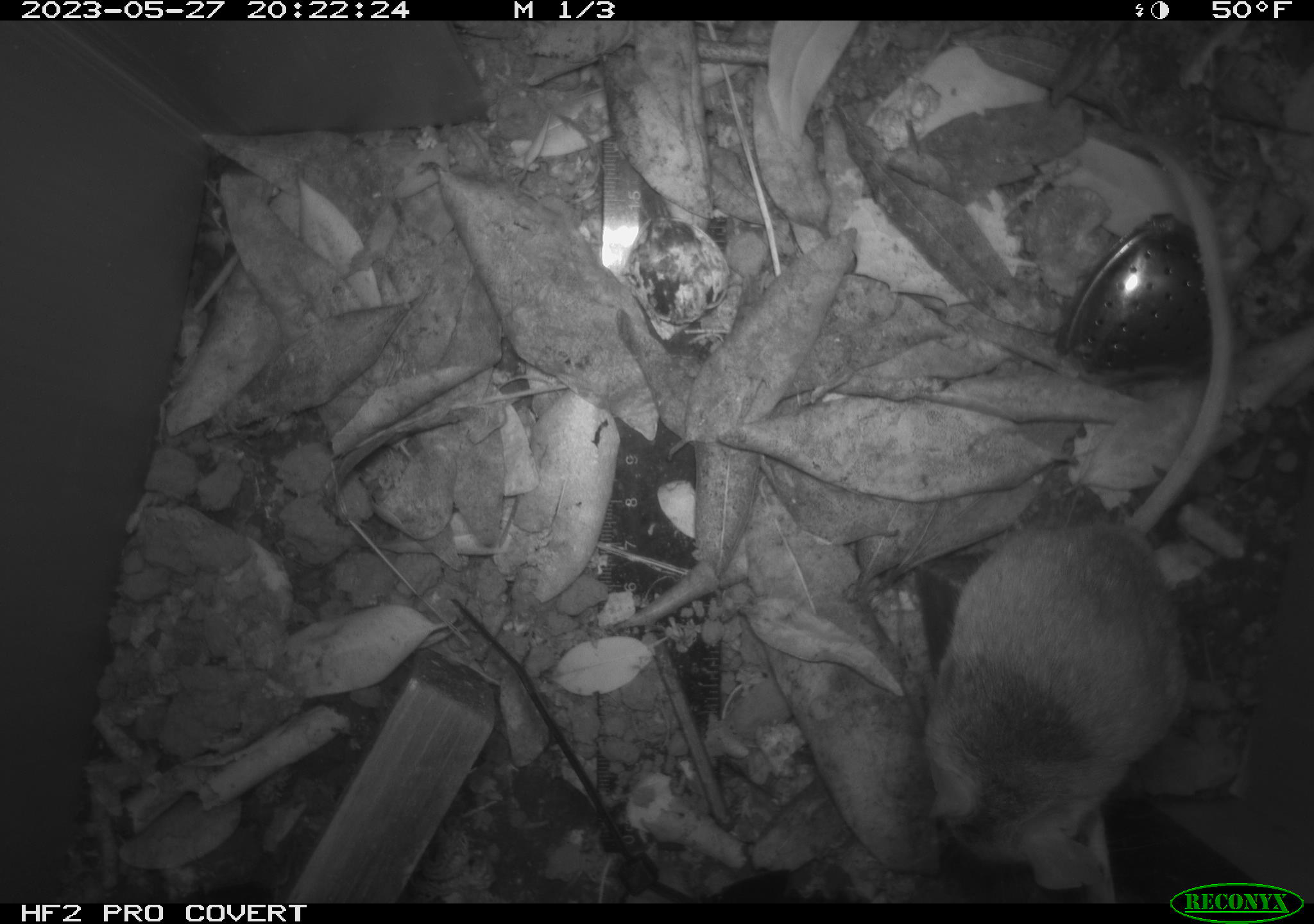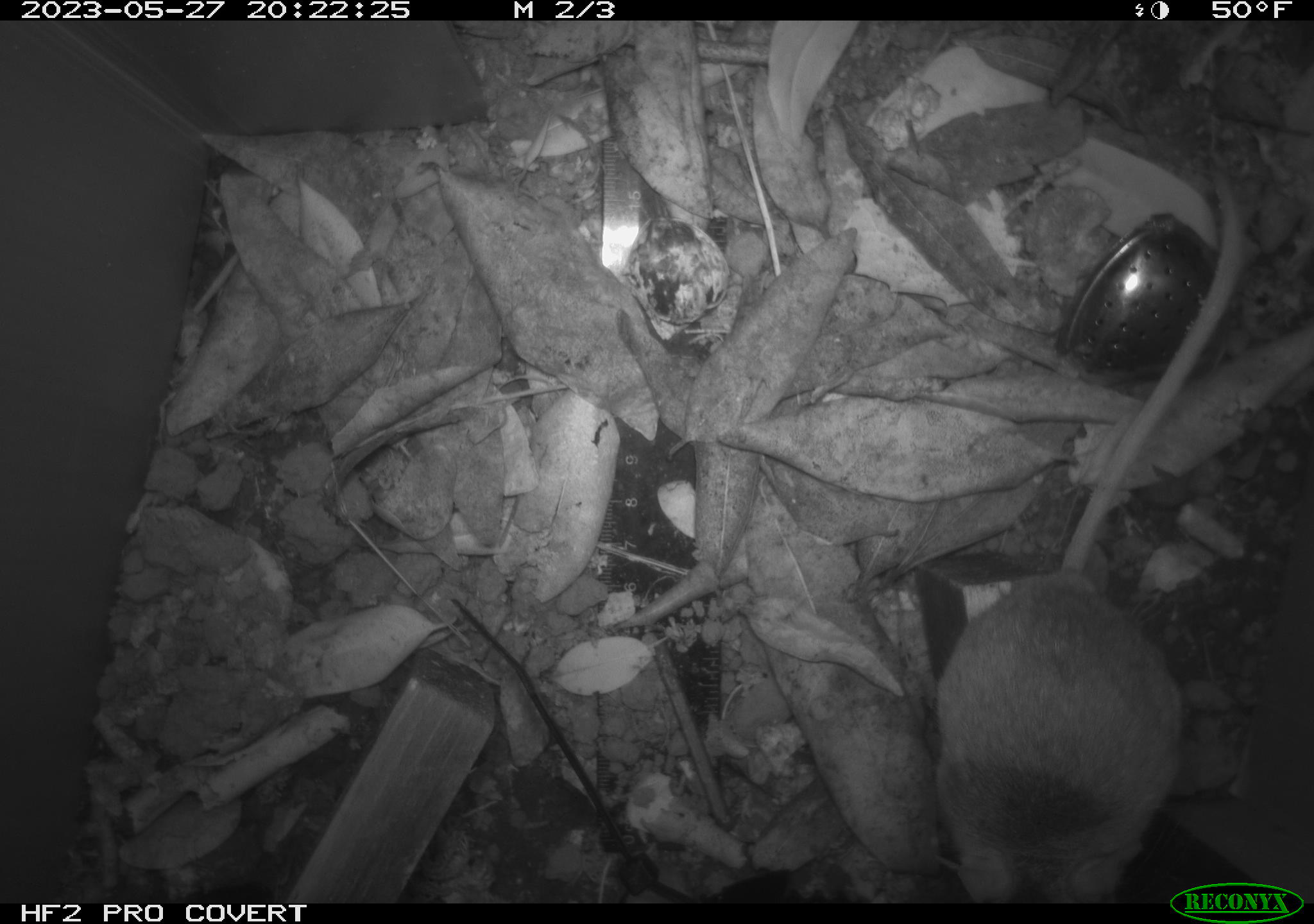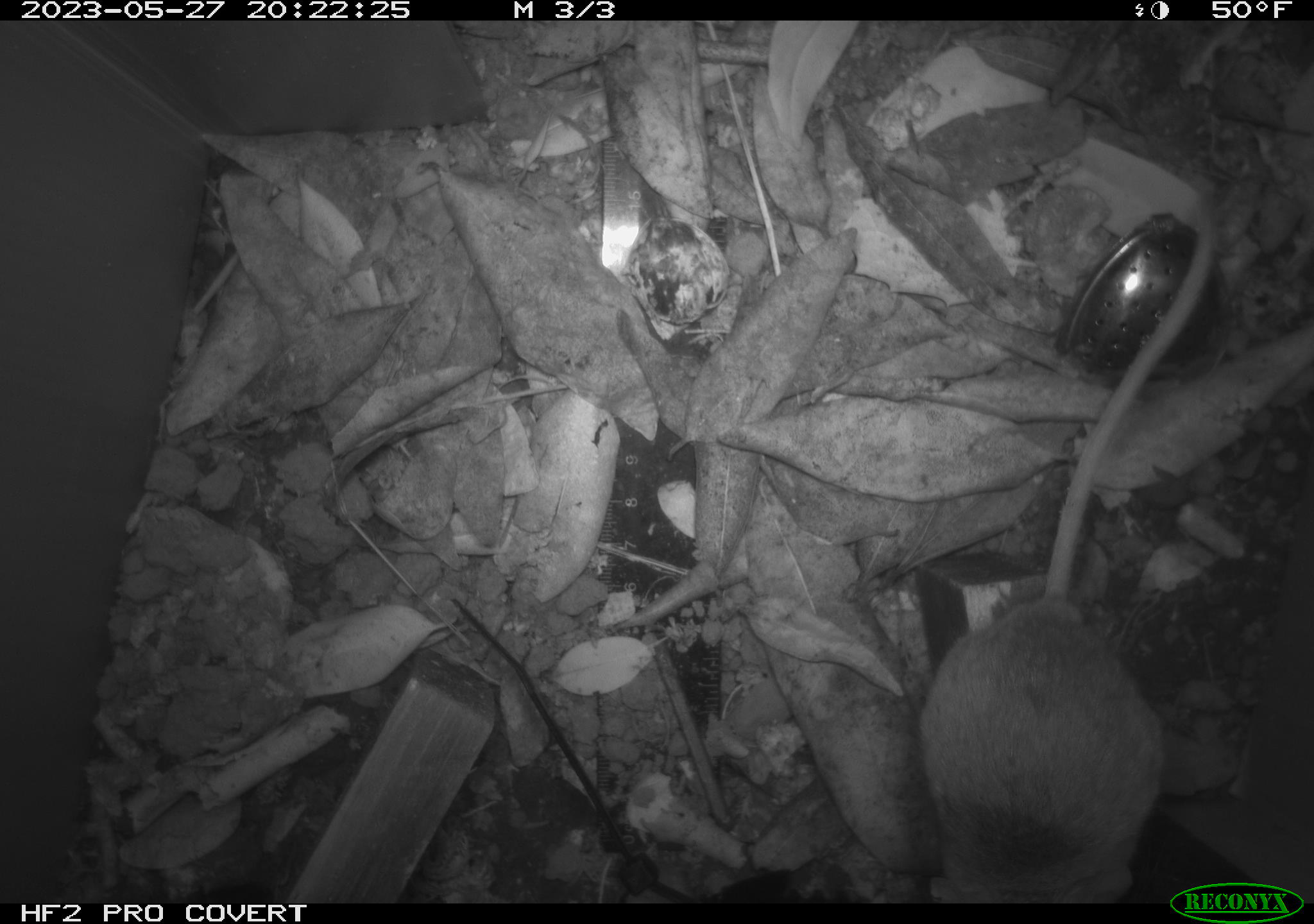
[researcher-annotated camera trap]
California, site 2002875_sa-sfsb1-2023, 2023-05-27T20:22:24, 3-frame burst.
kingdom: Animalia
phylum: Chordata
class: Mammalia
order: Rodentia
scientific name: Rodentia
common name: mouse species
Mouse species (Rodentia).